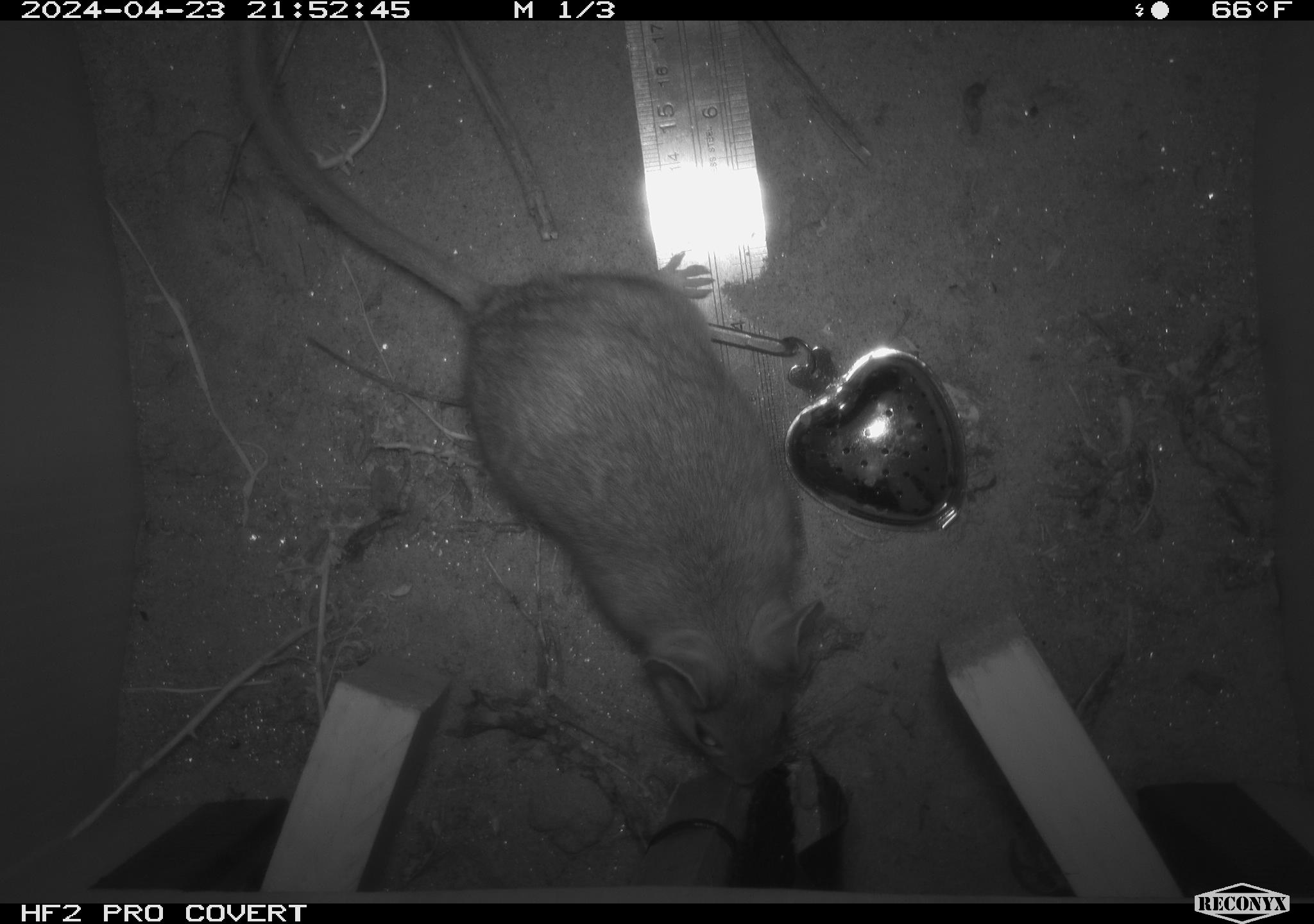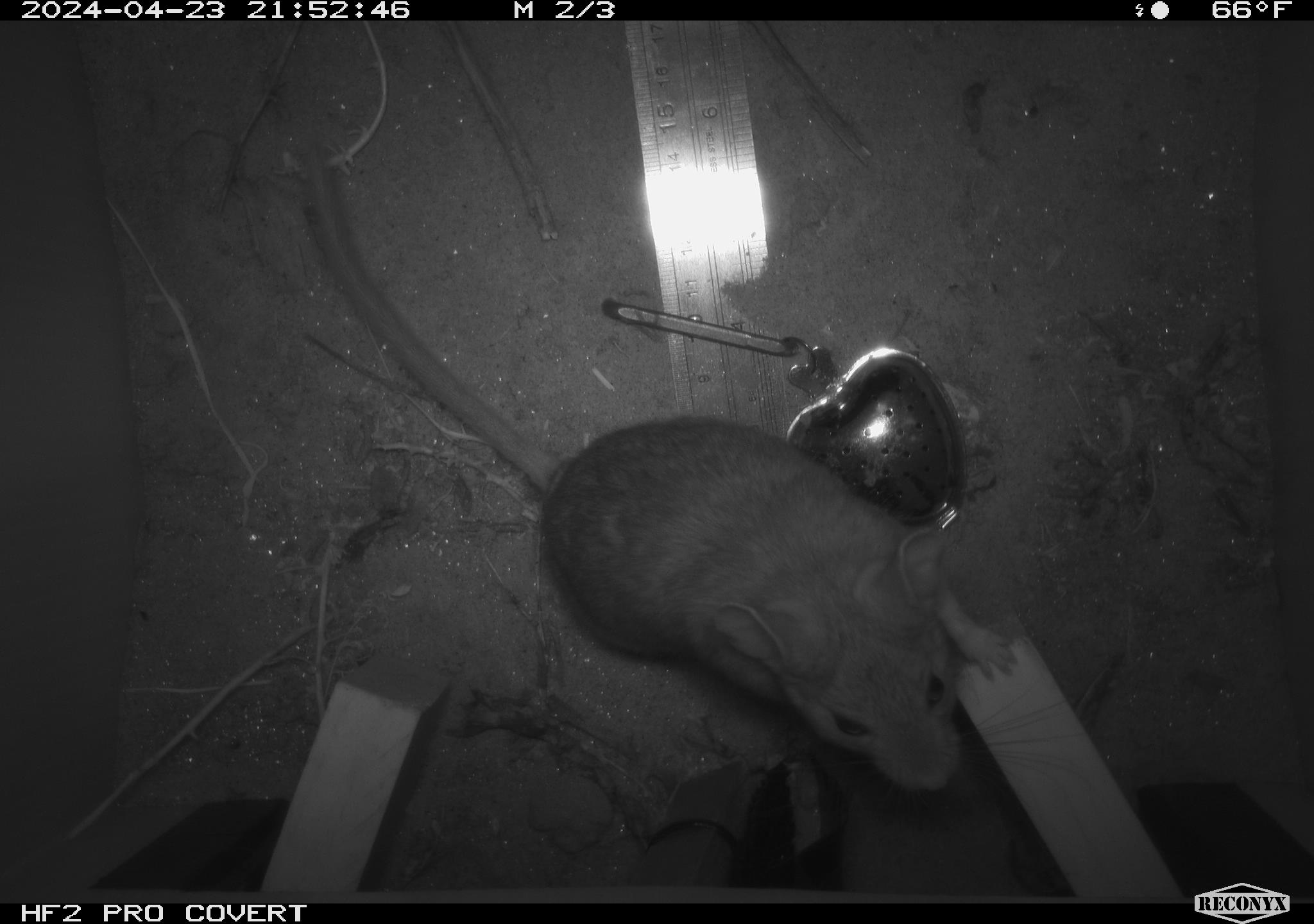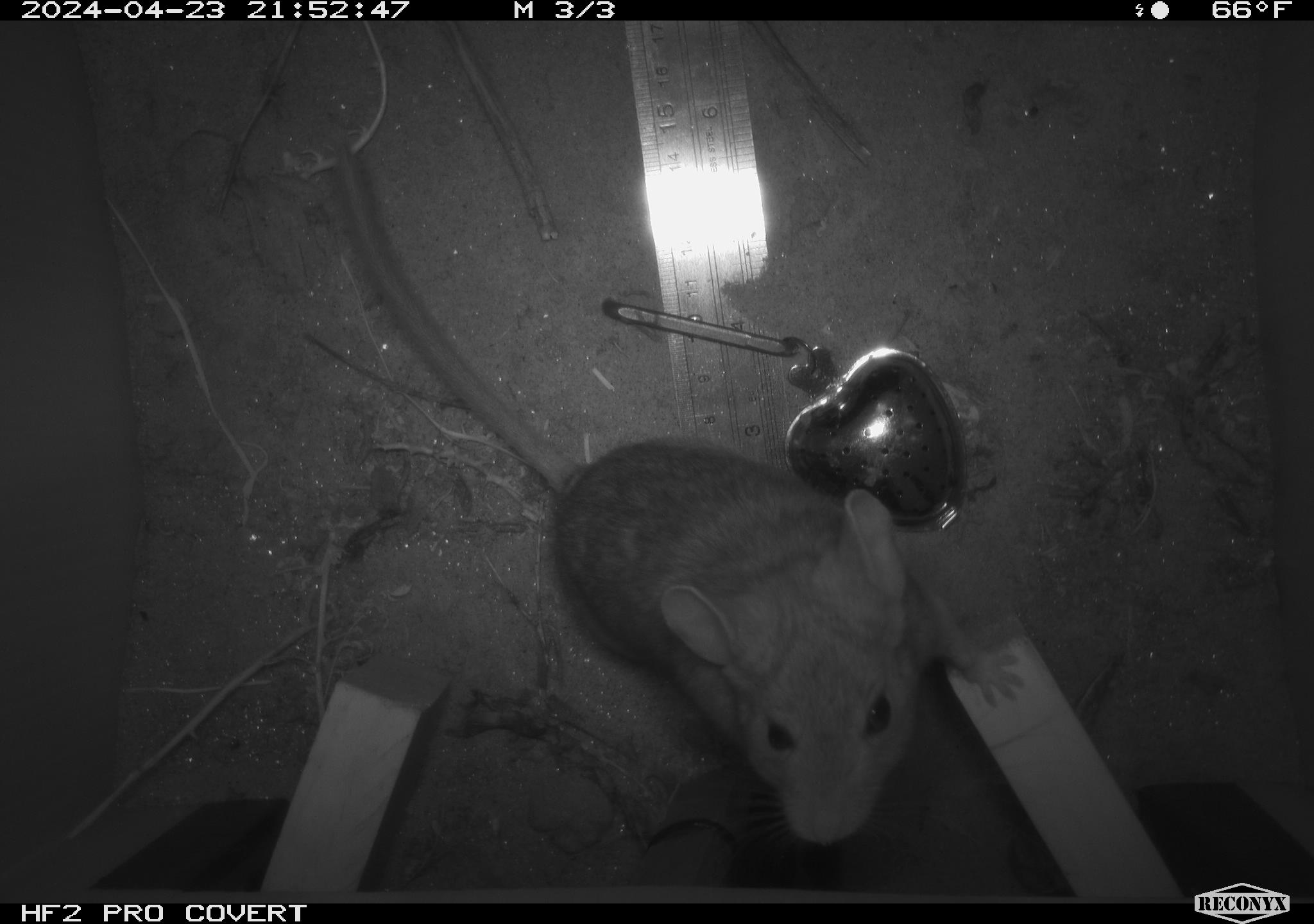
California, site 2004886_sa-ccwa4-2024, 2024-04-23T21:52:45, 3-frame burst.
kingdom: Animalia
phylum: Chordata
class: Mammalia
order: Rodentia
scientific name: Rodentia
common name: woodrat or rat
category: woodrat or rat species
Woodrat or rat species (woodrat or rat) (Rodentia).